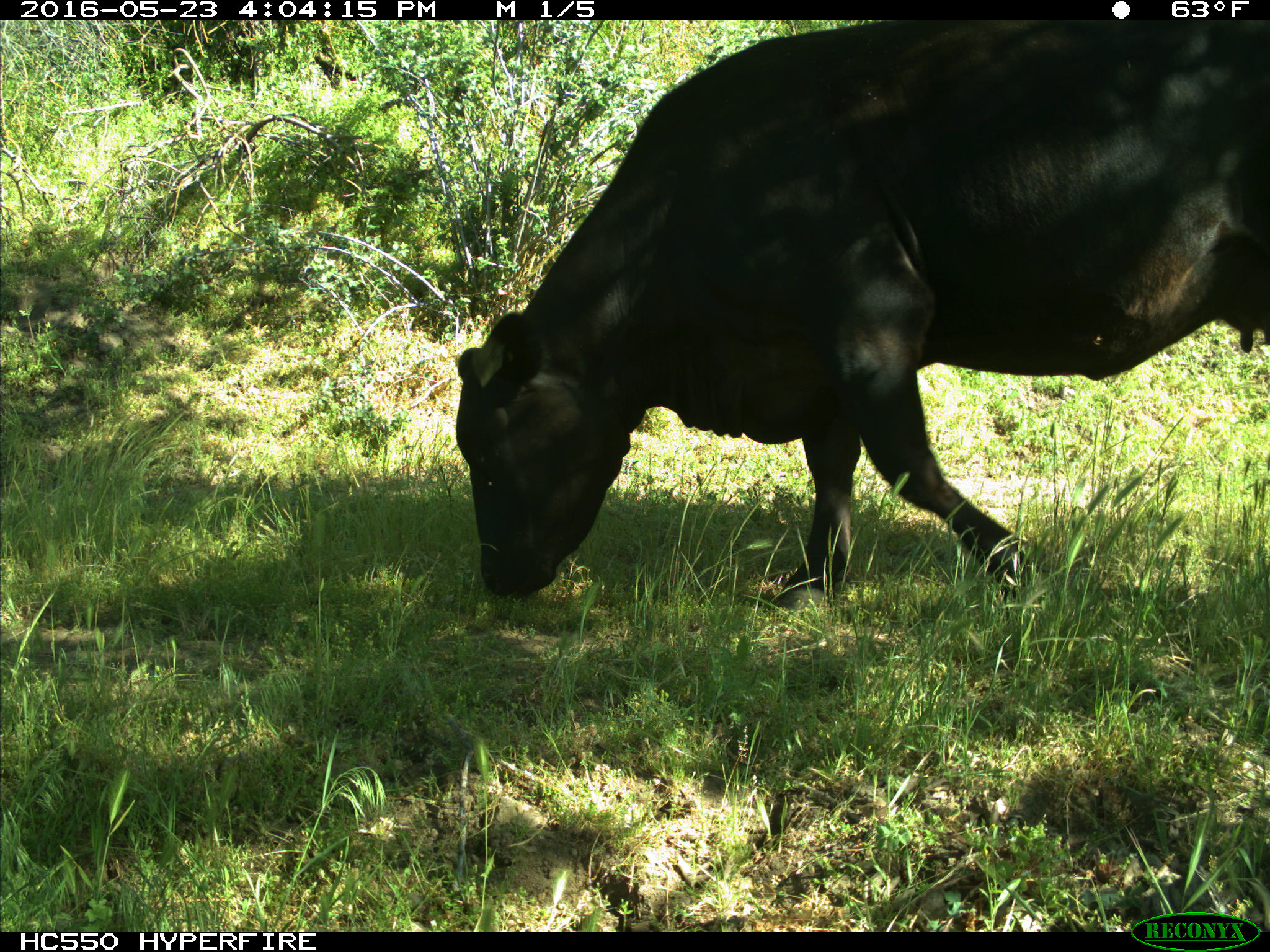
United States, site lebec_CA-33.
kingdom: Animalia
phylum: Chordata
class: Mammalia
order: Artiodactyla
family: Bovidae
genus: Bos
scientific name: Bos taurus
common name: domestic cow